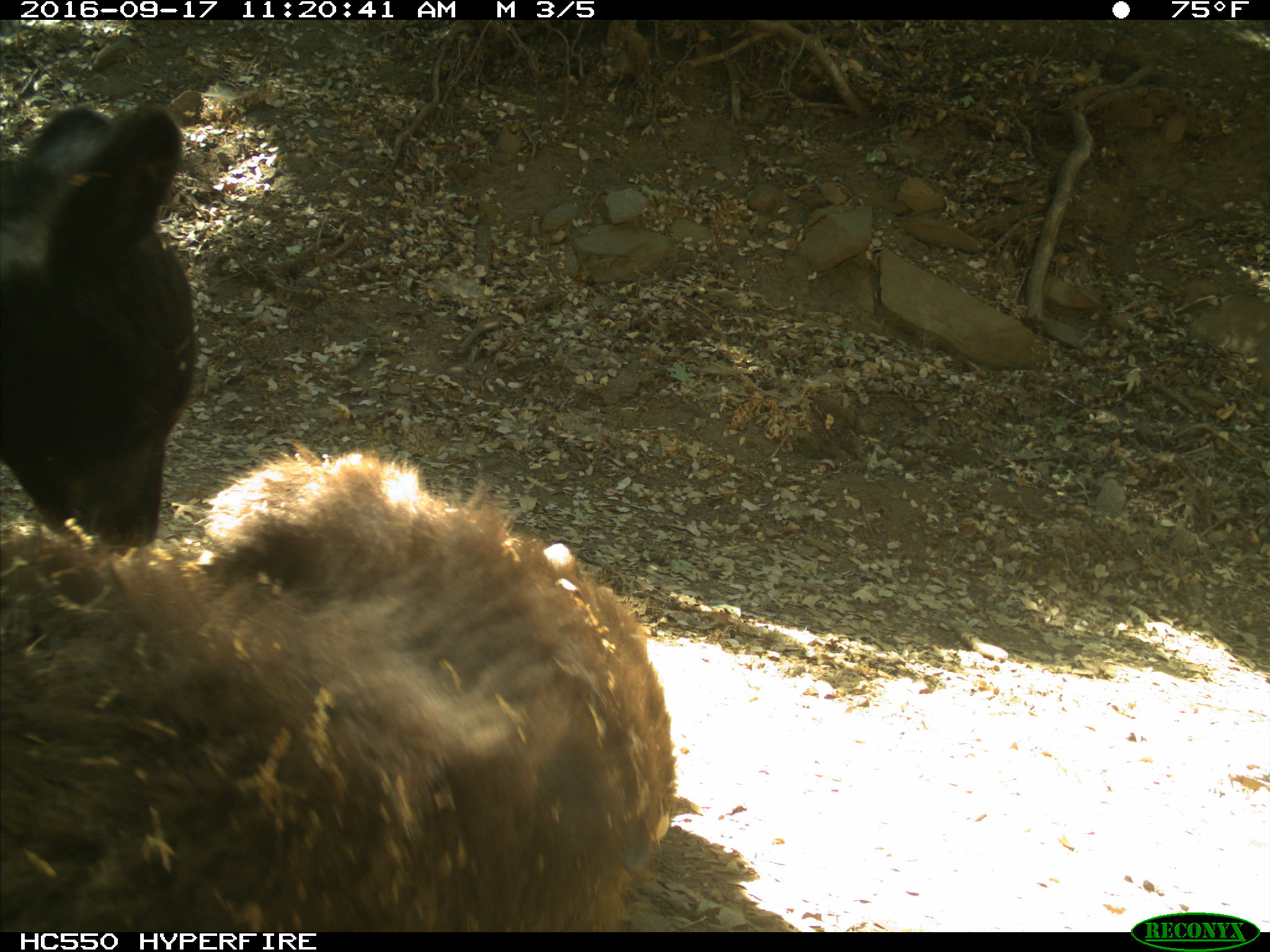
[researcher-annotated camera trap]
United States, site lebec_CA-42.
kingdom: Animalia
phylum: Chordata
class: Mammalia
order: Carnivora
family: Ursidae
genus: Ursus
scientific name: Ursus americanus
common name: american black bear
Ursus americanus (american black bear).